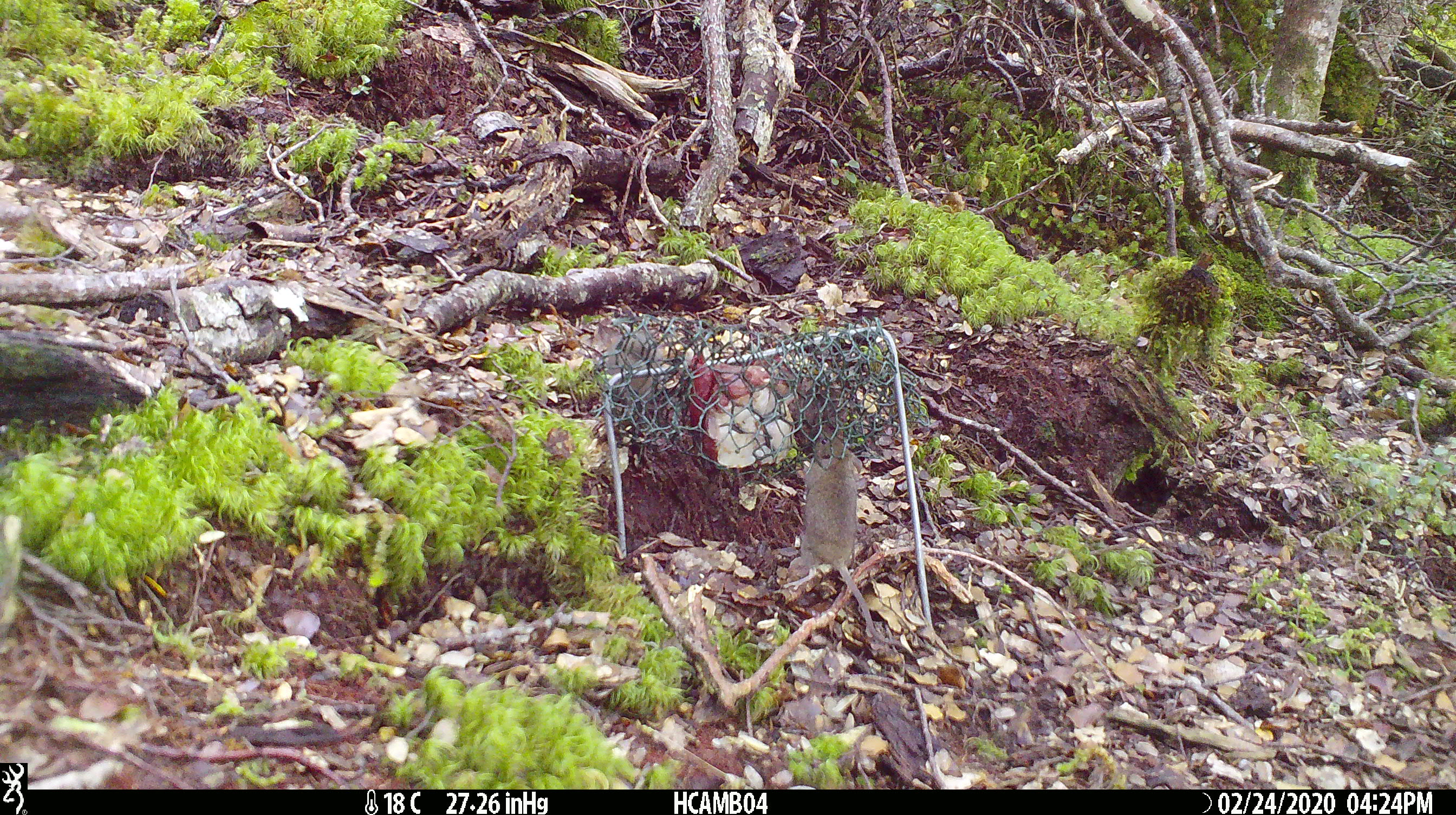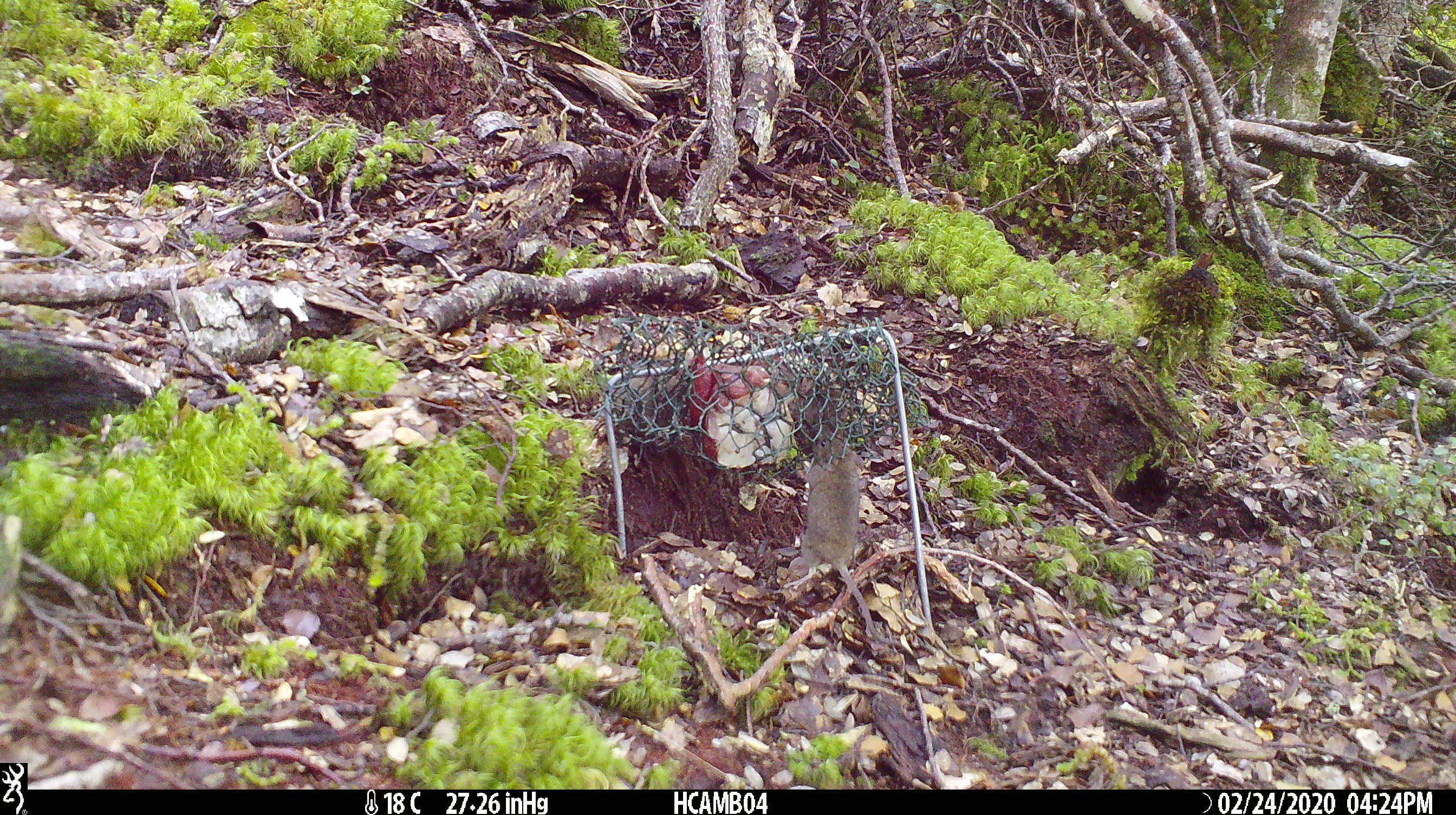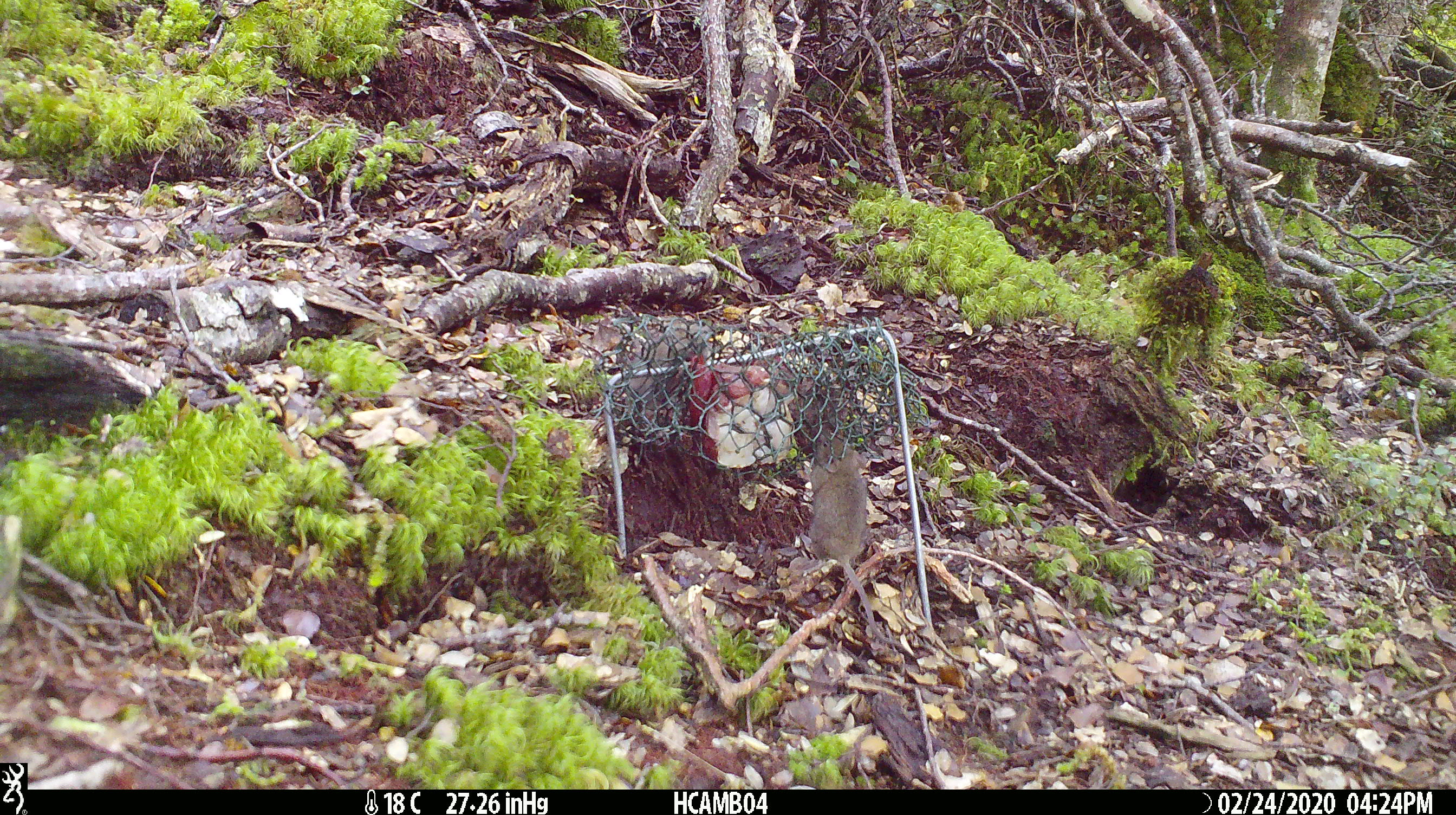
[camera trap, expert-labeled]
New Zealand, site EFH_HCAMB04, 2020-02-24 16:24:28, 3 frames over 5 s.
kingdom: Animalia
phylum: Chordata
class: Mammalia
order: Rodentia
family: Muridae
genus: Mus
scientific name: Mus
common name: mouse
Mouse (Mus).